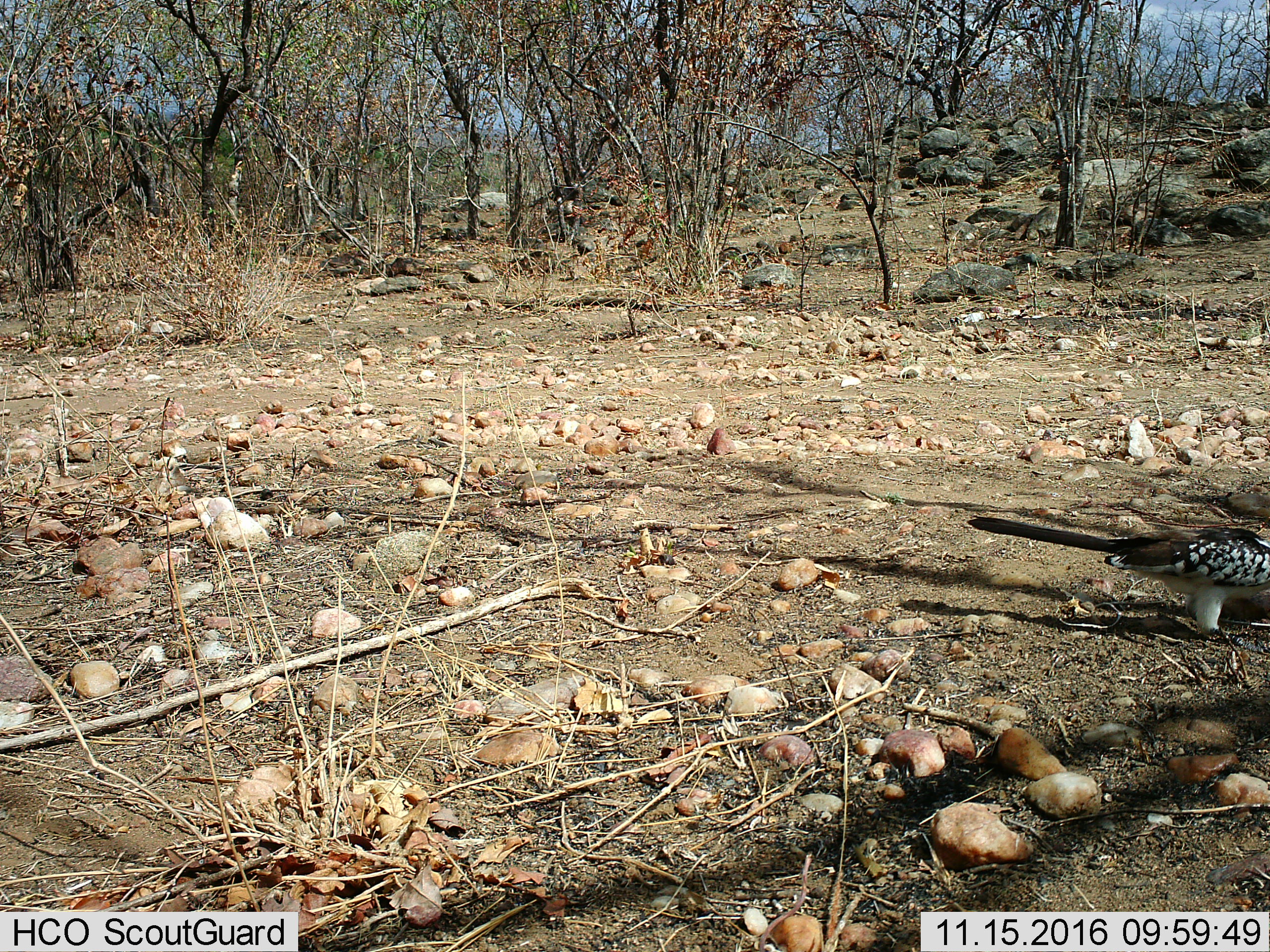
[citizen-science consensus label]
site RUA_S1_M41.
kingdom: Animalia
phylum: Chordata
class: Aves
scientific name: Aves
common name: bird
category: birdother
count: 1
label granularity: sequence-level